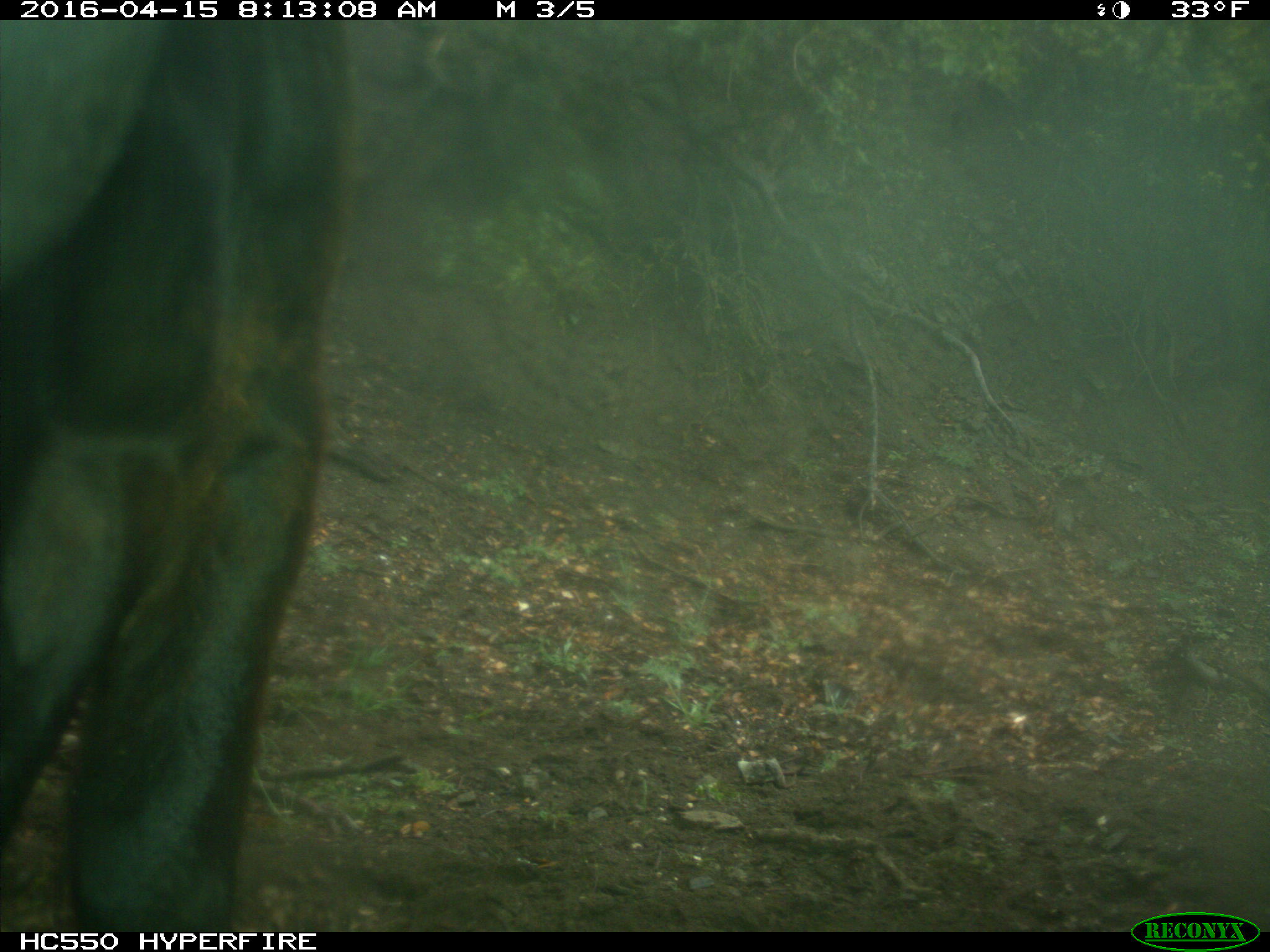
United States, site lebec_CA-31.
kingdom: Animalia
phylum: Chordata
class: Mammalia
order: Artiodactyla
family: Bovidae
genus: Bos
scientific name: Bos taurus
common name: domestic cow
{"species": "Bos taurus (domestic cow)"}